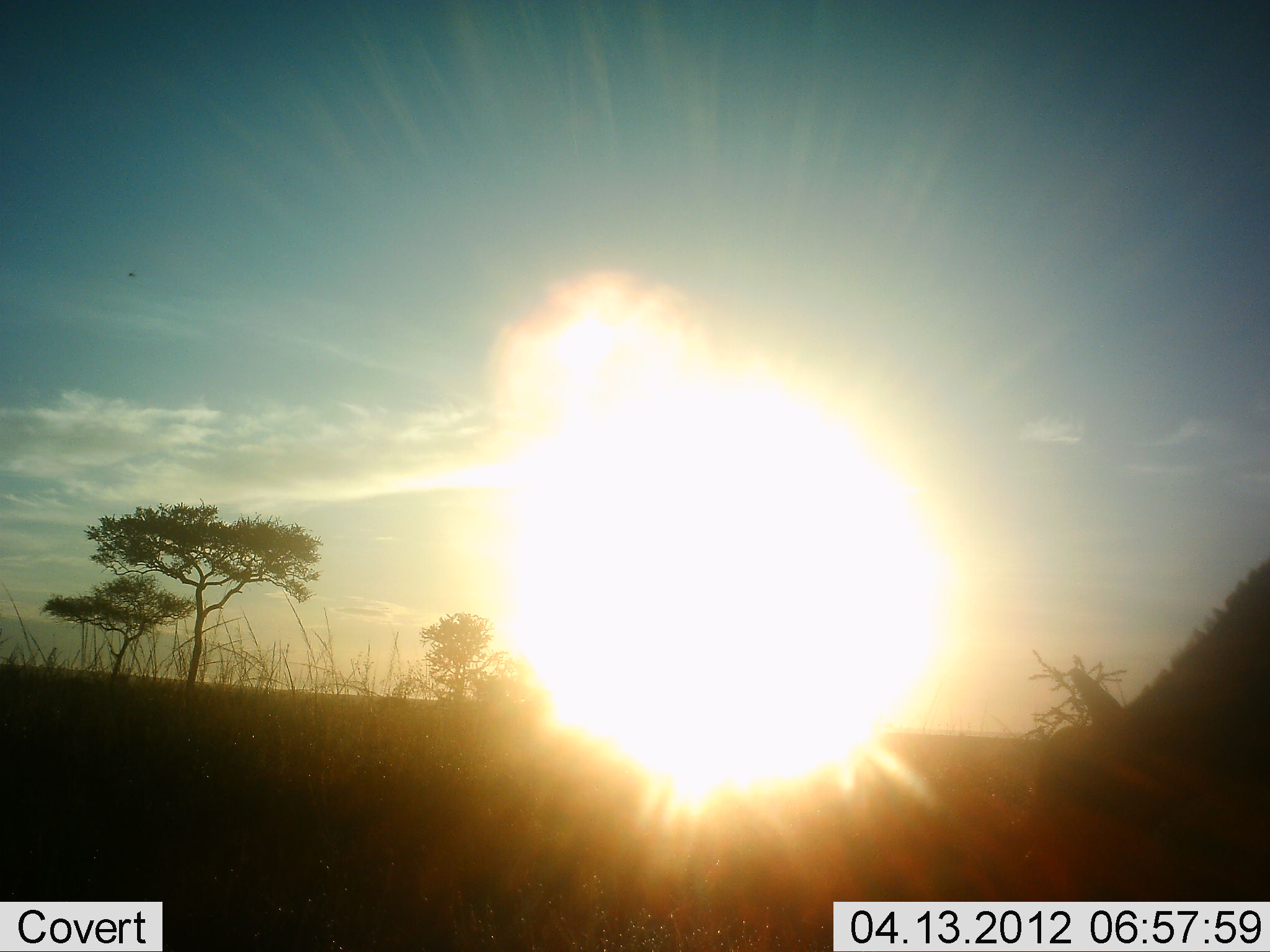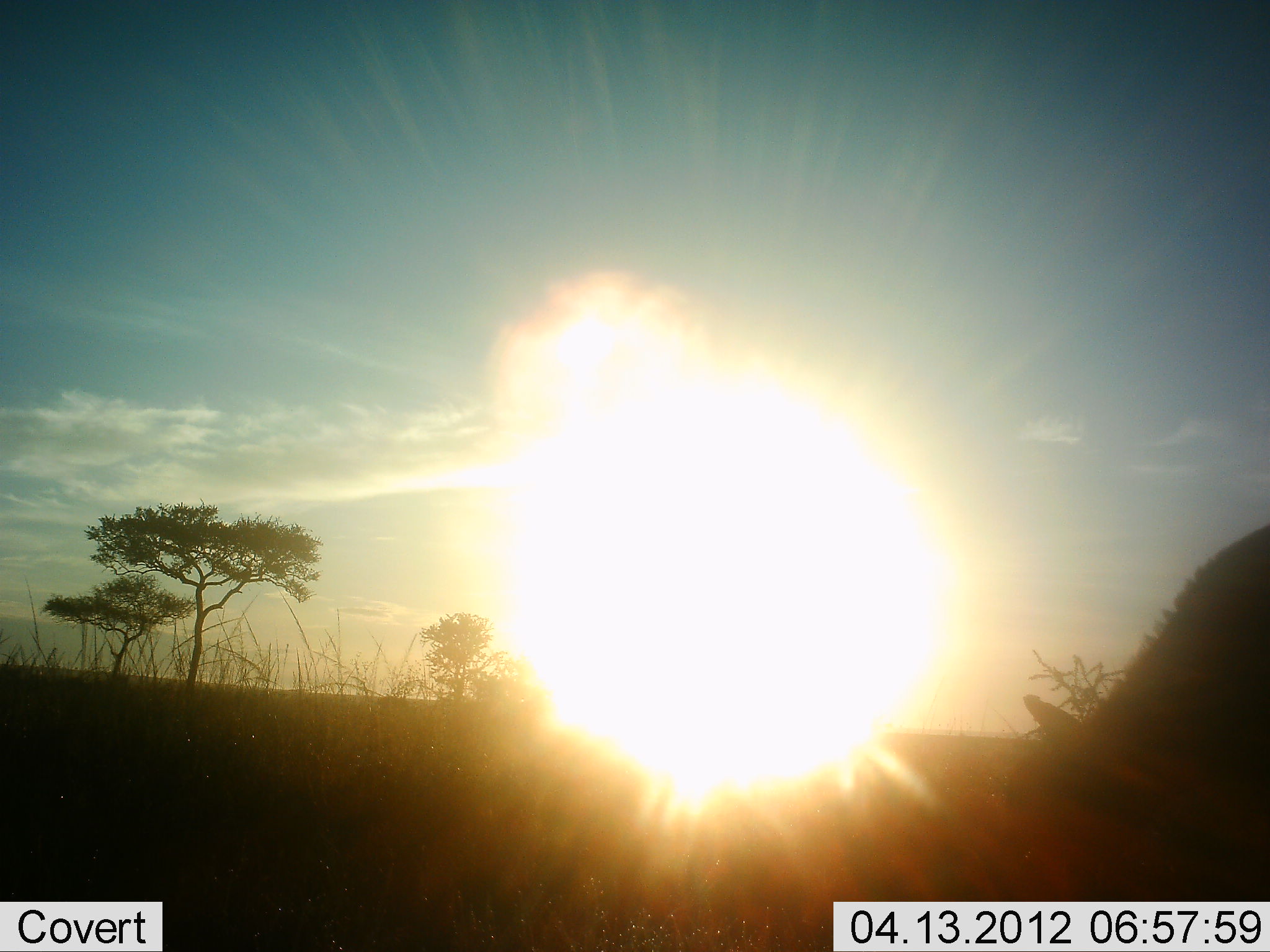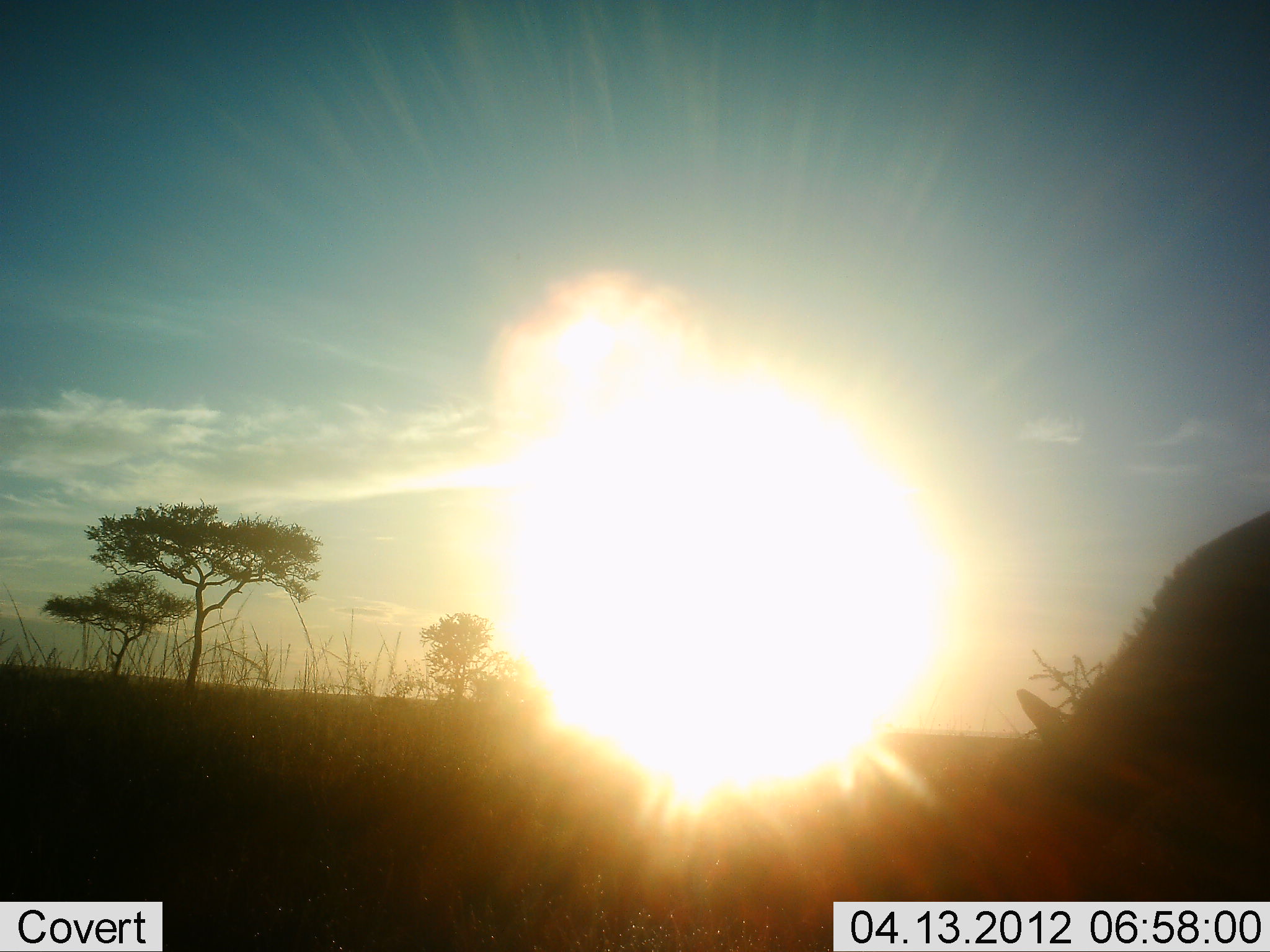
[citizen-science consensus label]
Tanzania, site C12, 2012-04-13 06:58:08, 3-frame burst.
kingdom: Animalia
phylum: Chordata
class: Mammalia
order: Artiodactyla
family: Bovidae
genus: Syncerus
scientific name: Syncerus caffer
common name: cape buffalo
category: buffalo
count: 1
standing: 0%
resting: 0%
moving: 0%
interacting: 0%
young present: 0%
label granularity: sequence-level